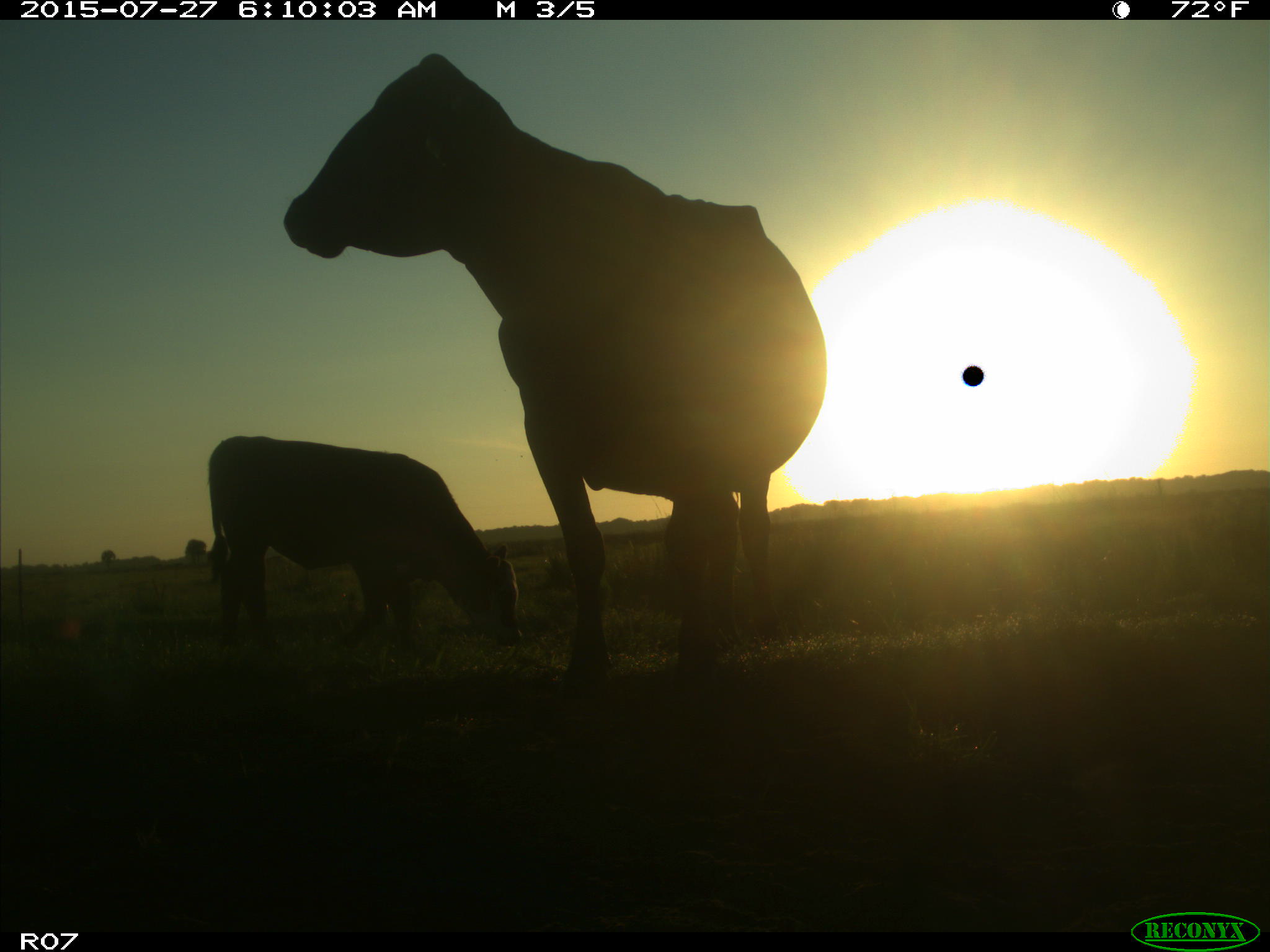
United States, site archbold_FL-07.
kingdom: Animalia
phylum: Chordata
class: Mammalia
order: Artiodactyla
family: Bovidae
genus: Bos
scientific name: Bos taurus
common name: domestic cow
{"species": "Bos taurus (domestic cow)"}